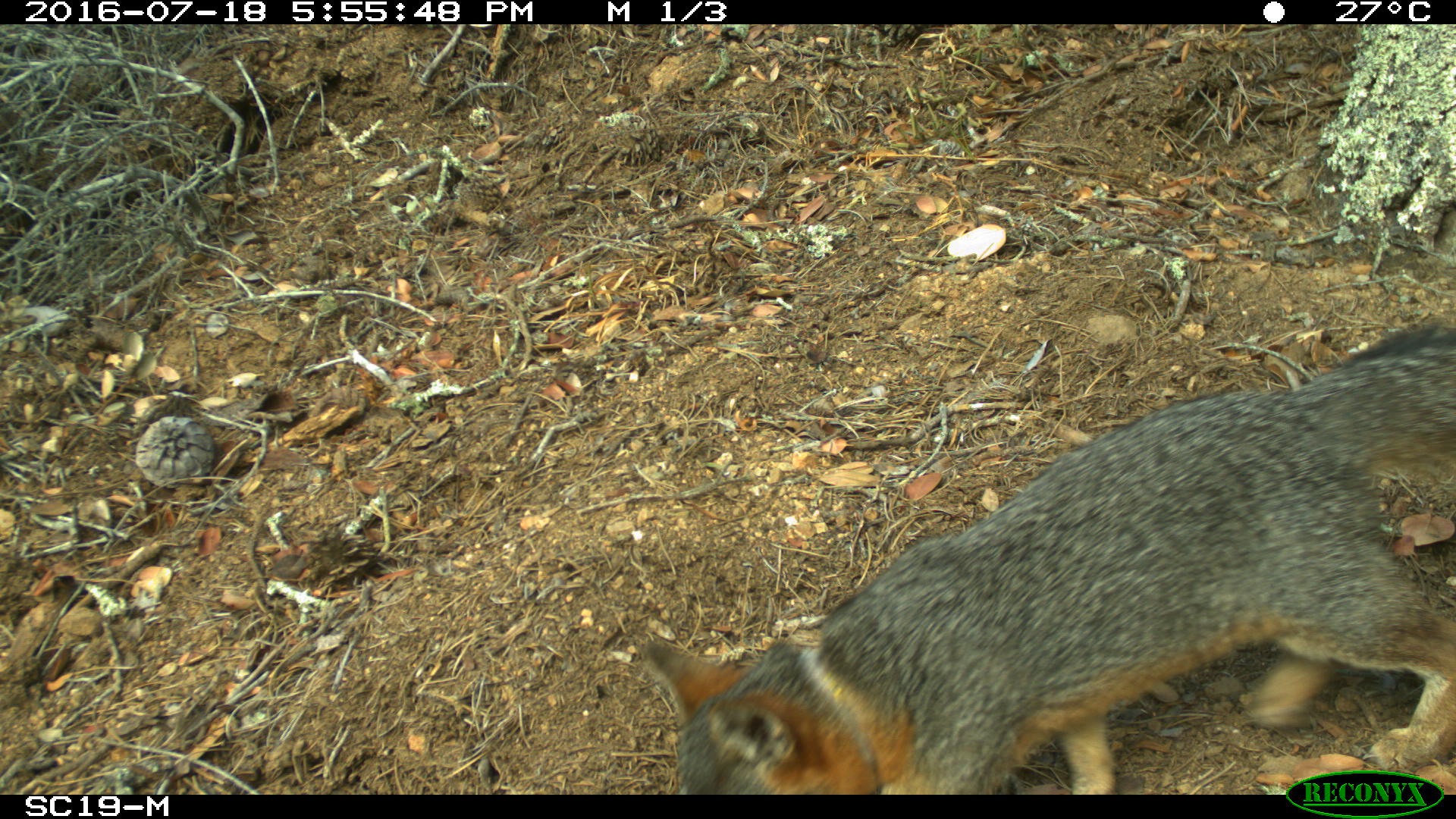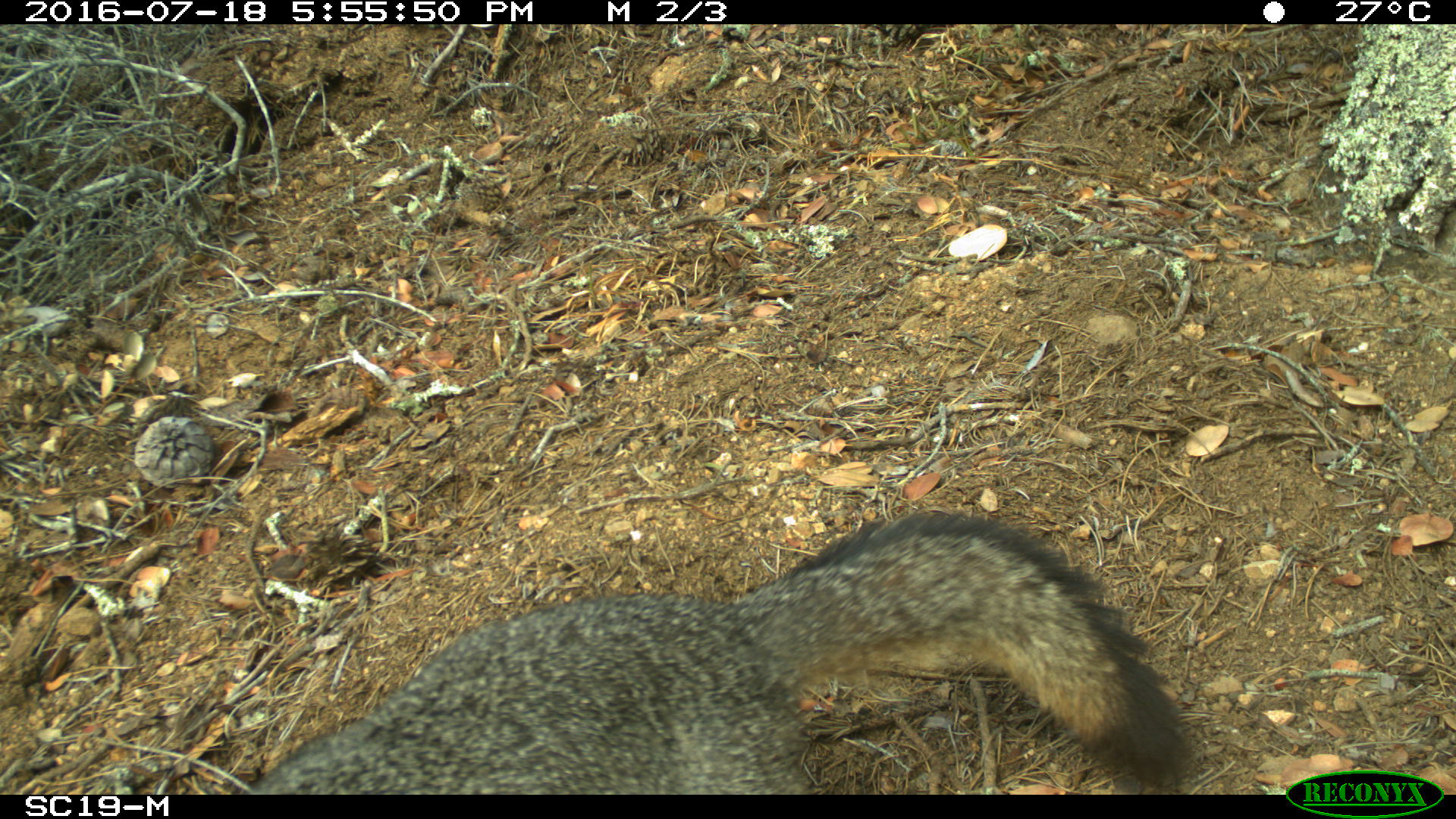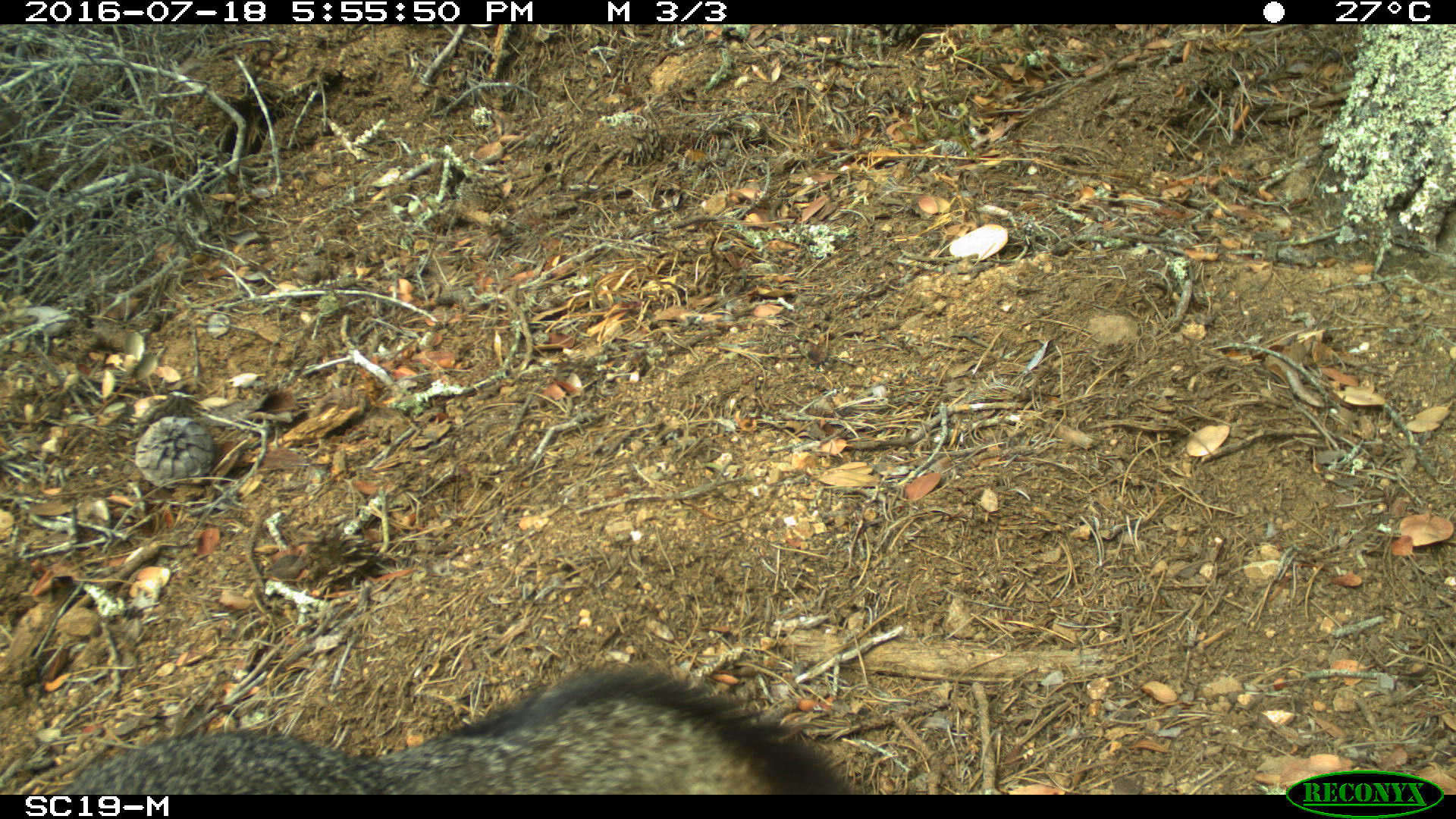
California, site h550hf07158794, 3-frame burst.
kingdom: Animalia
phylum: Chordata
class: Mammalia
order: Carnivora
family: Canidae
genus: Urocyon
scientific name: Urocyon littoralis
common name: island fox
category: fox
Fox (island fox) (Urocyon littoralis).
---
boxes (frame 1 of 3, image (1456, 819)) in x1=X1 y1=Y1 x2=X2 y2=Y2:
fox: x1=643 y1=327 x2=1455 y2=795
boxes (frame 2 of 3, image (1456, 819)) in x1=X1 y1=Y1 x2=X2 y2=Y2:
fox: x1=237 y1=510 x2=1189 y2=793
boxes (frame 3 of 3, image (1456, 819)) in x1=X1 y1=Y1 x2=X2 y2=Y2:
fox: x1=56 y1=659 x2=872 y2=795